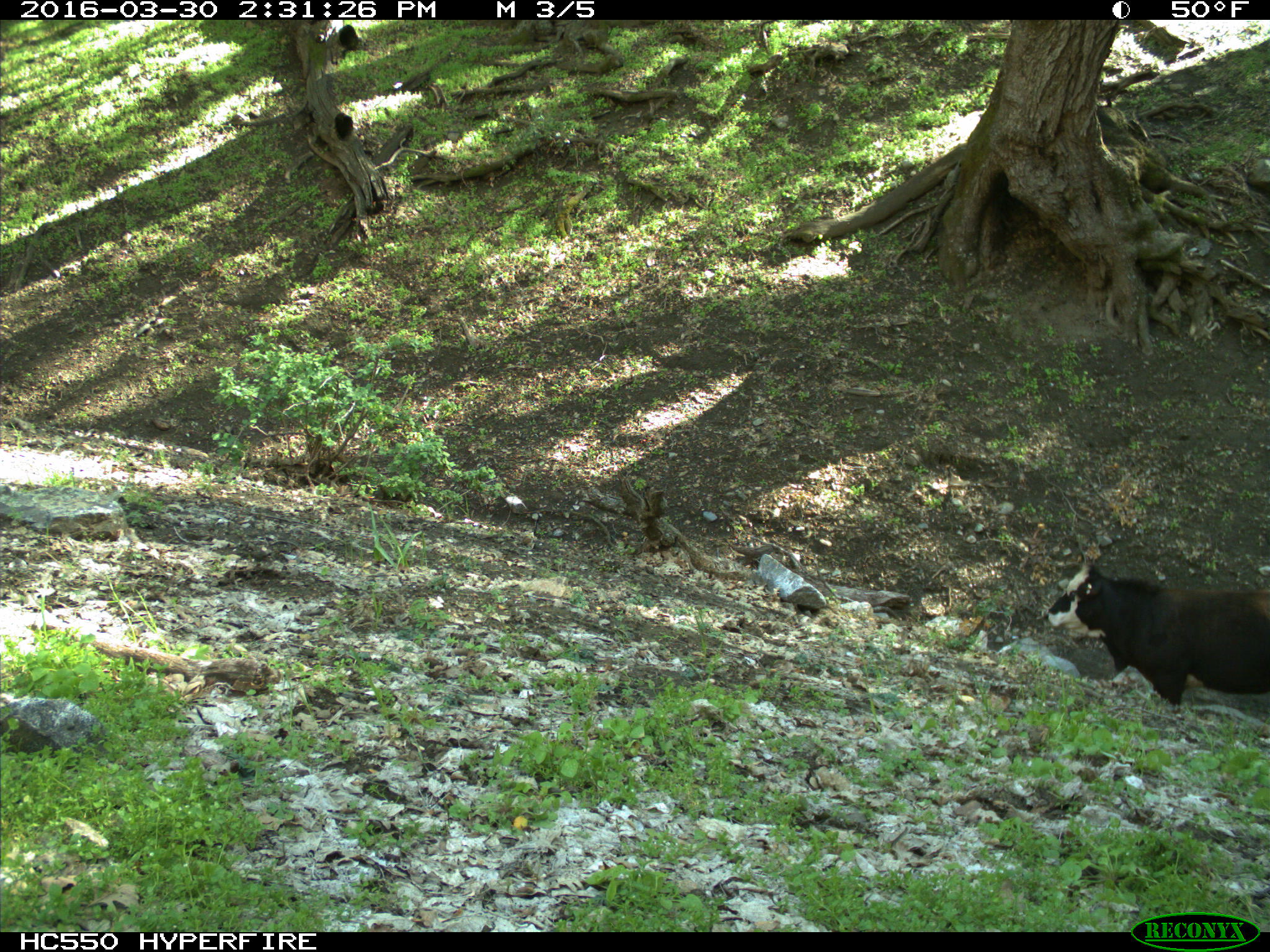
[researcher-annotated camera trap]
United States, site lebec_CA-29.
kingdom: Animalia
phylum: Chordata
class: Mammalia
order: Artiodactyla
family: Bovidae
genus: Bos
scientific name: Bos taurus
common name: domestic cow